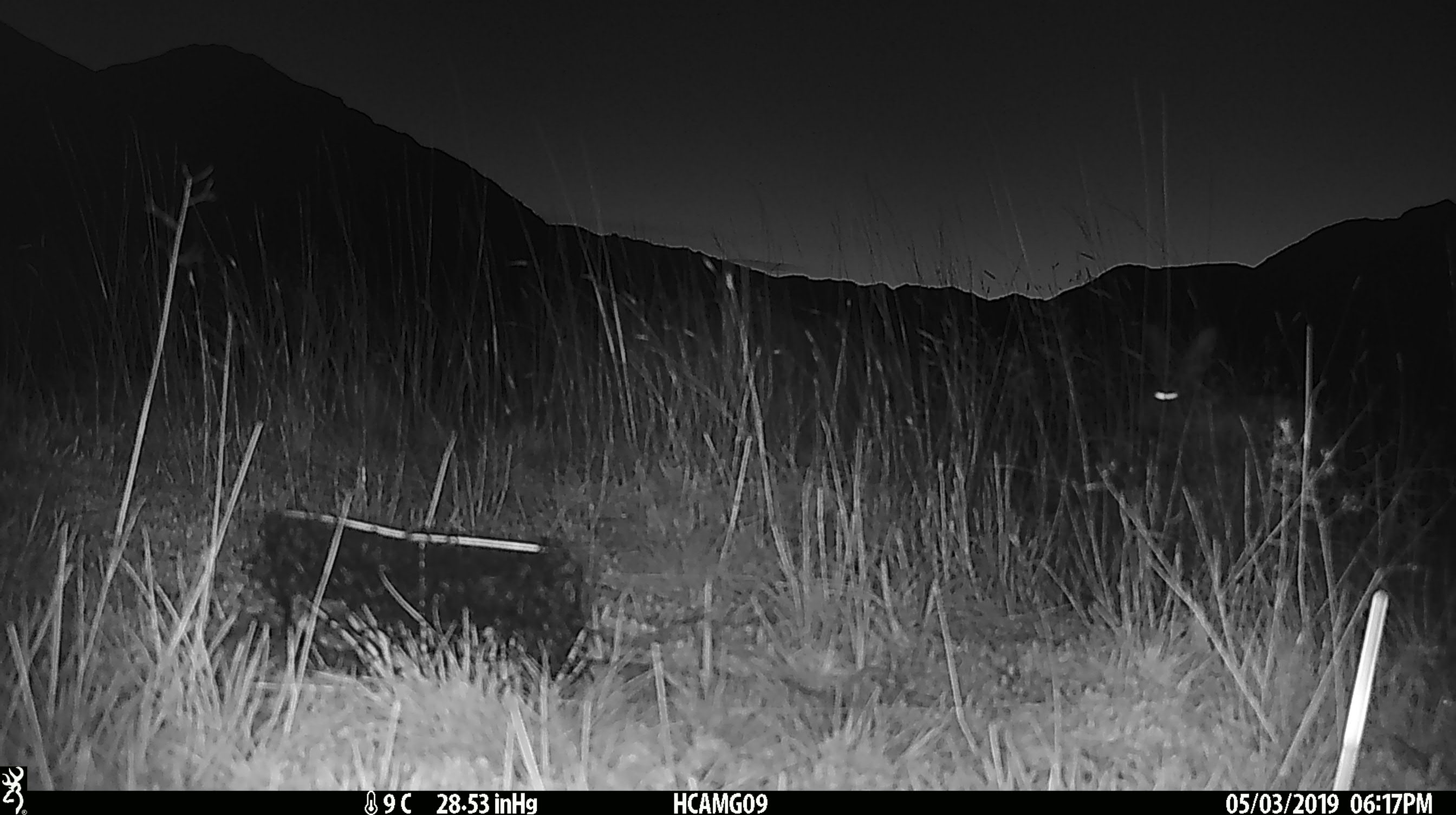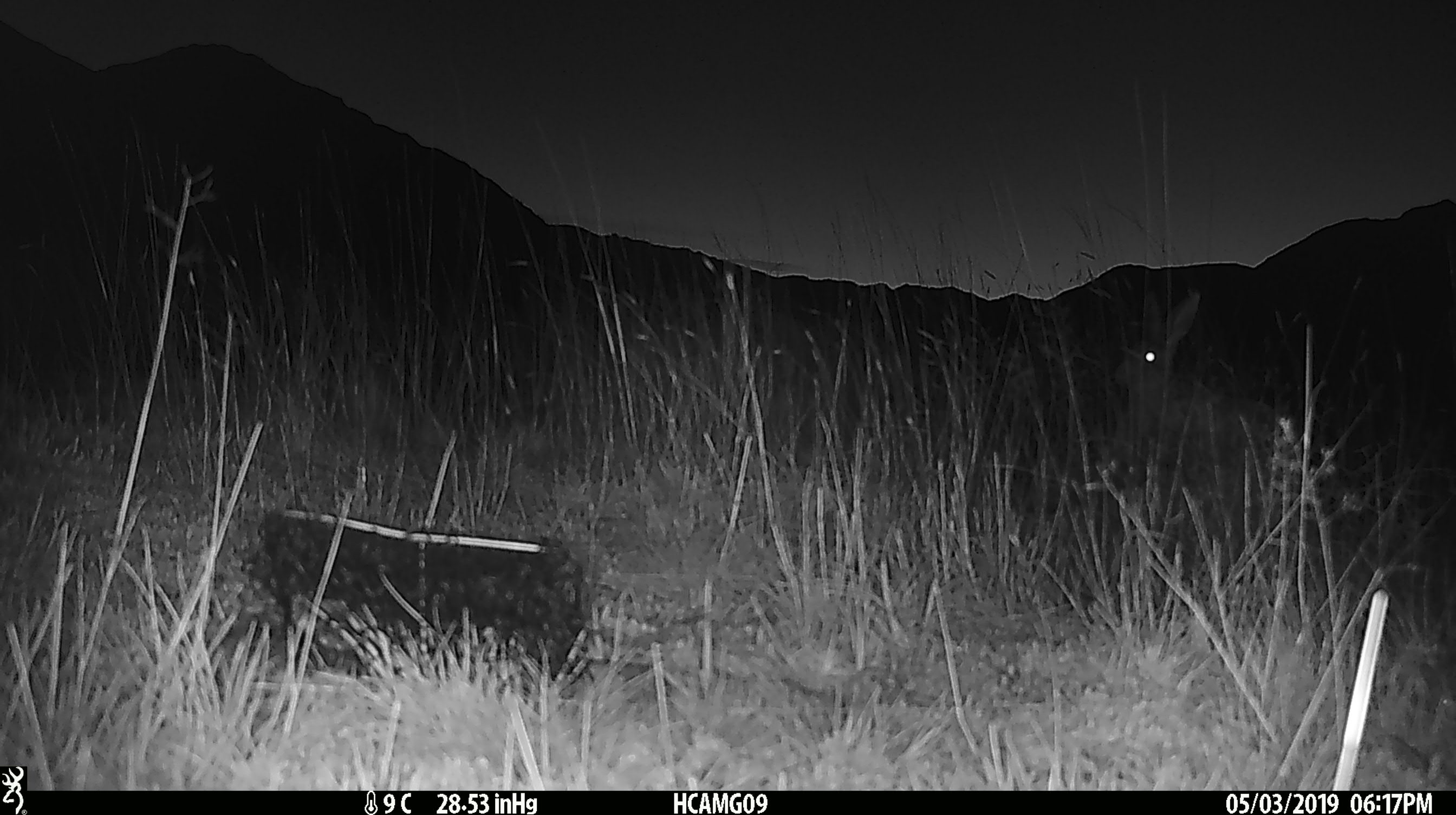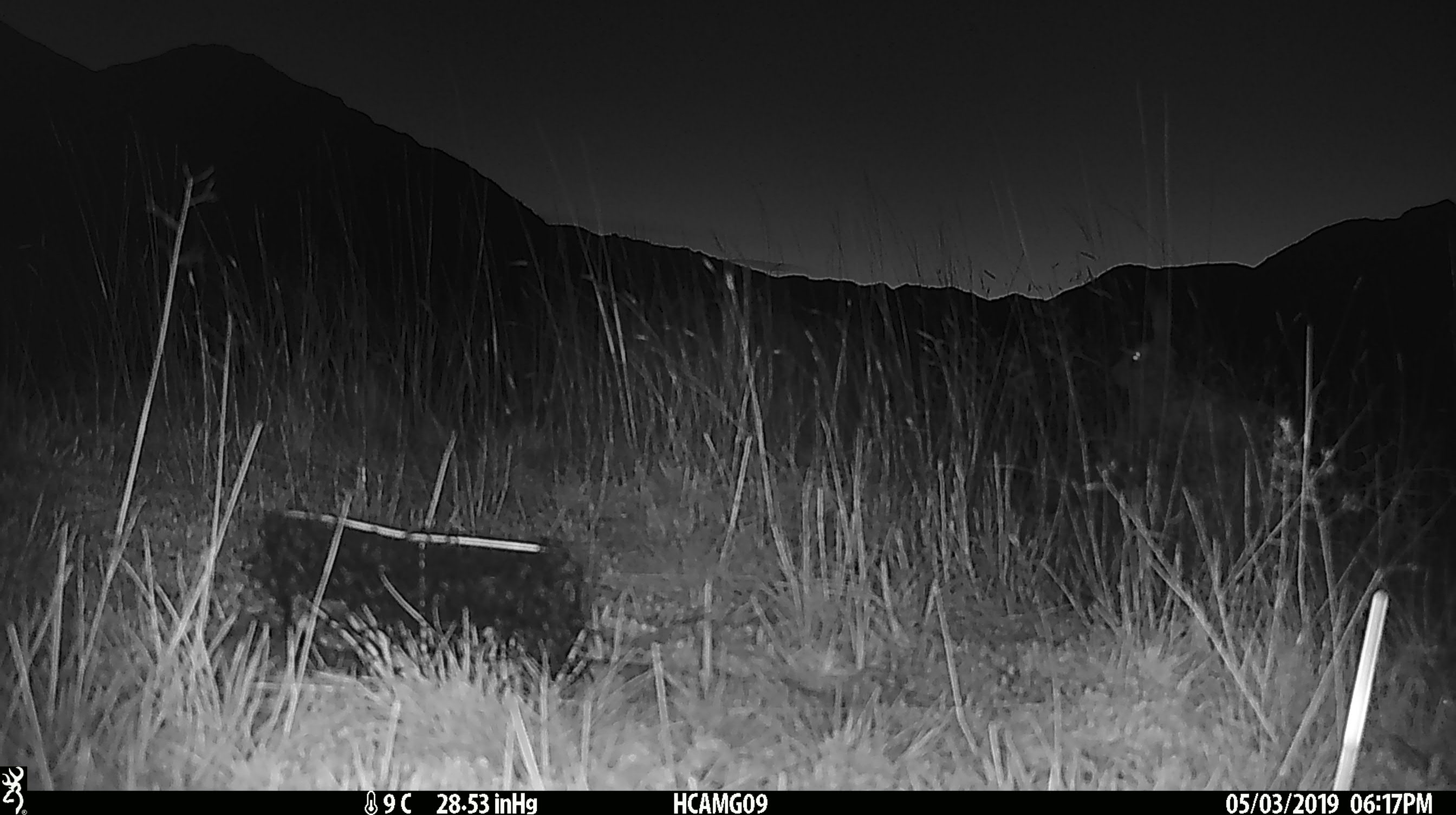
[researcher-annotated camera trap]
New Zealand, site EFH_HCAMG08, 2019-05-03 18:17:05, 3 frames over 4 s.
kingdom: Animalia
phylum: Chordata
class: Mammalia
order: Lagomorpha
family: Leporidae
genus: Lepus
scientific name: Lepus europaeus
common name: brown hare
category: hare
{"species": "hare (brown hare) (Lepus europaeus)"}